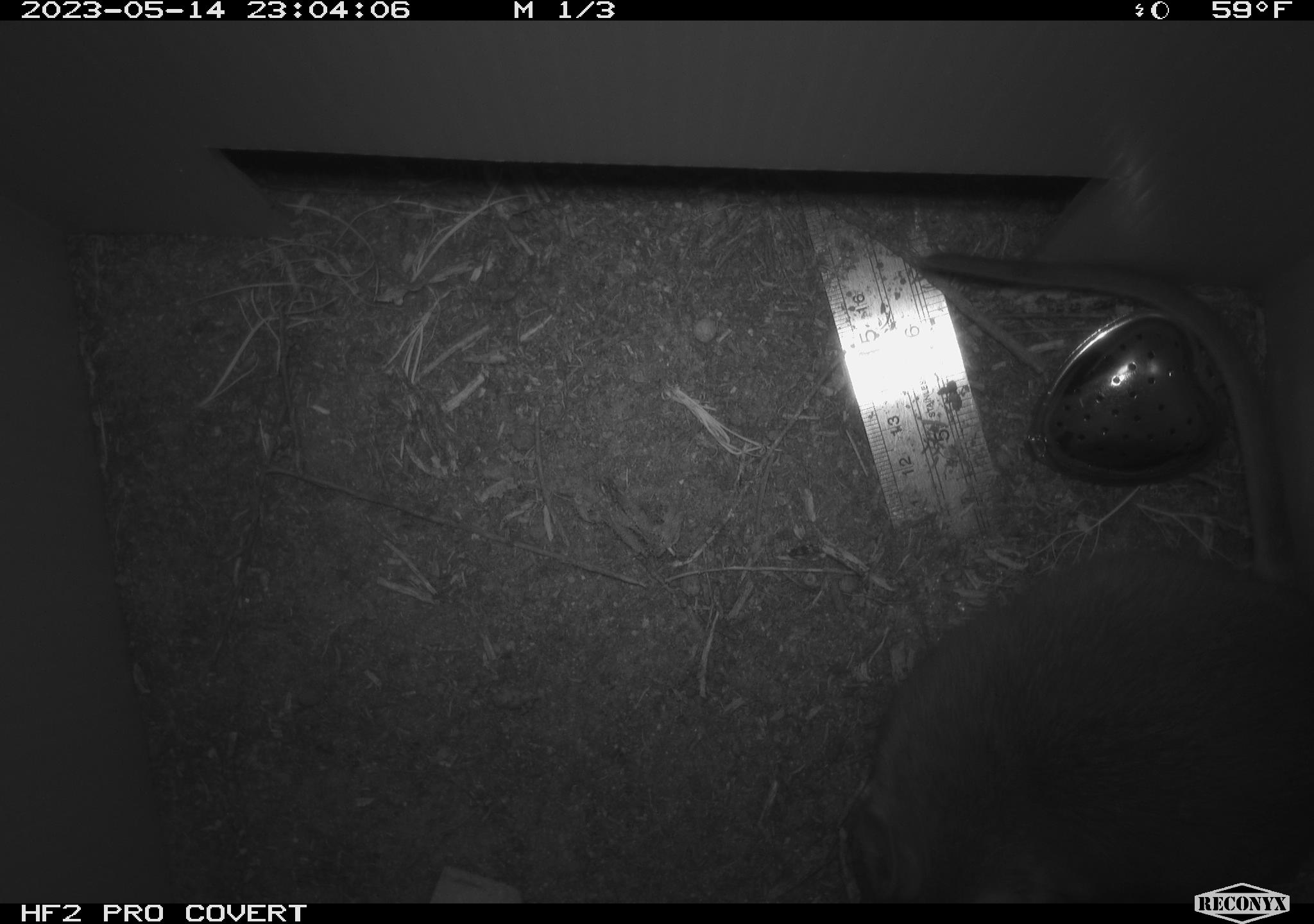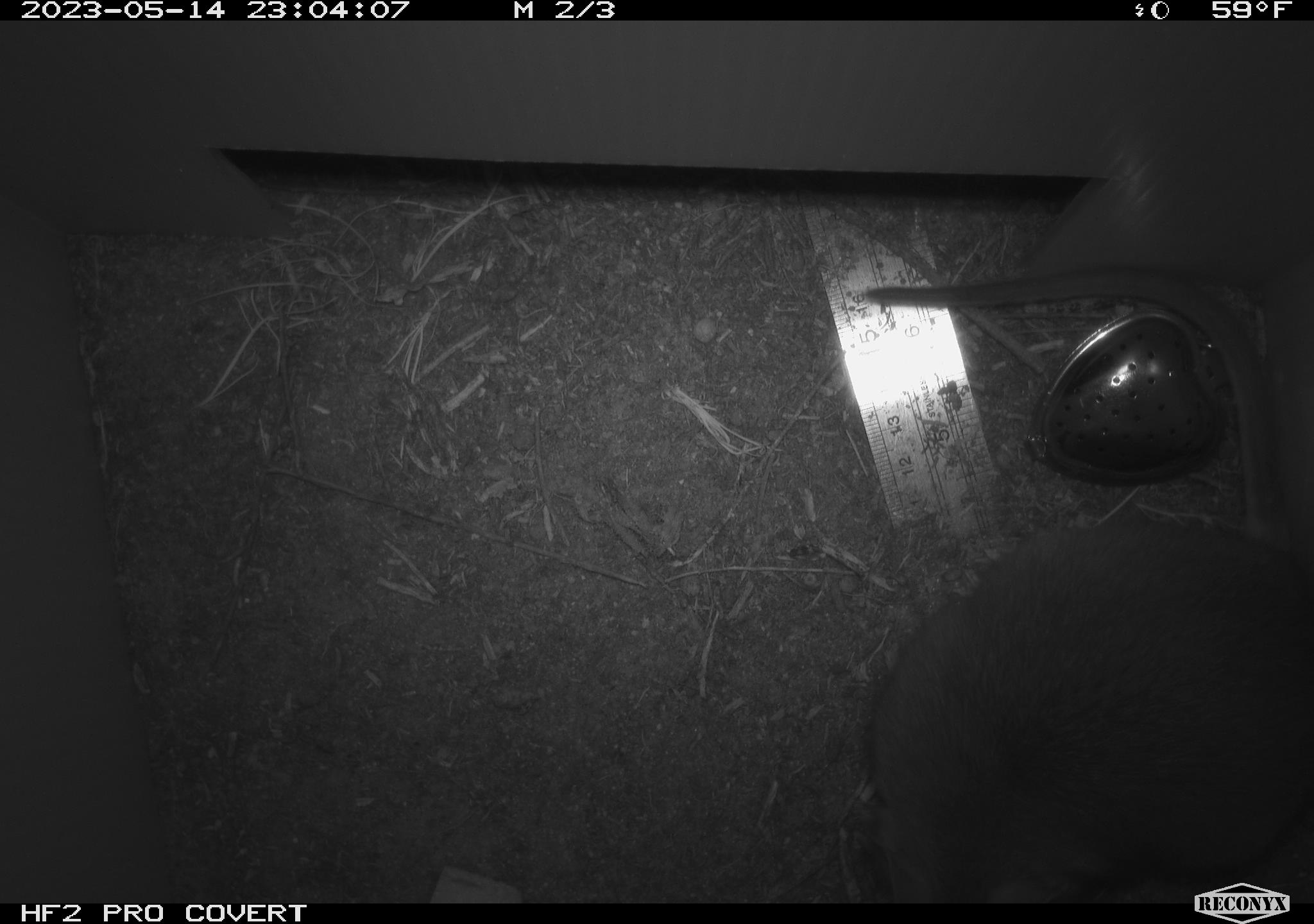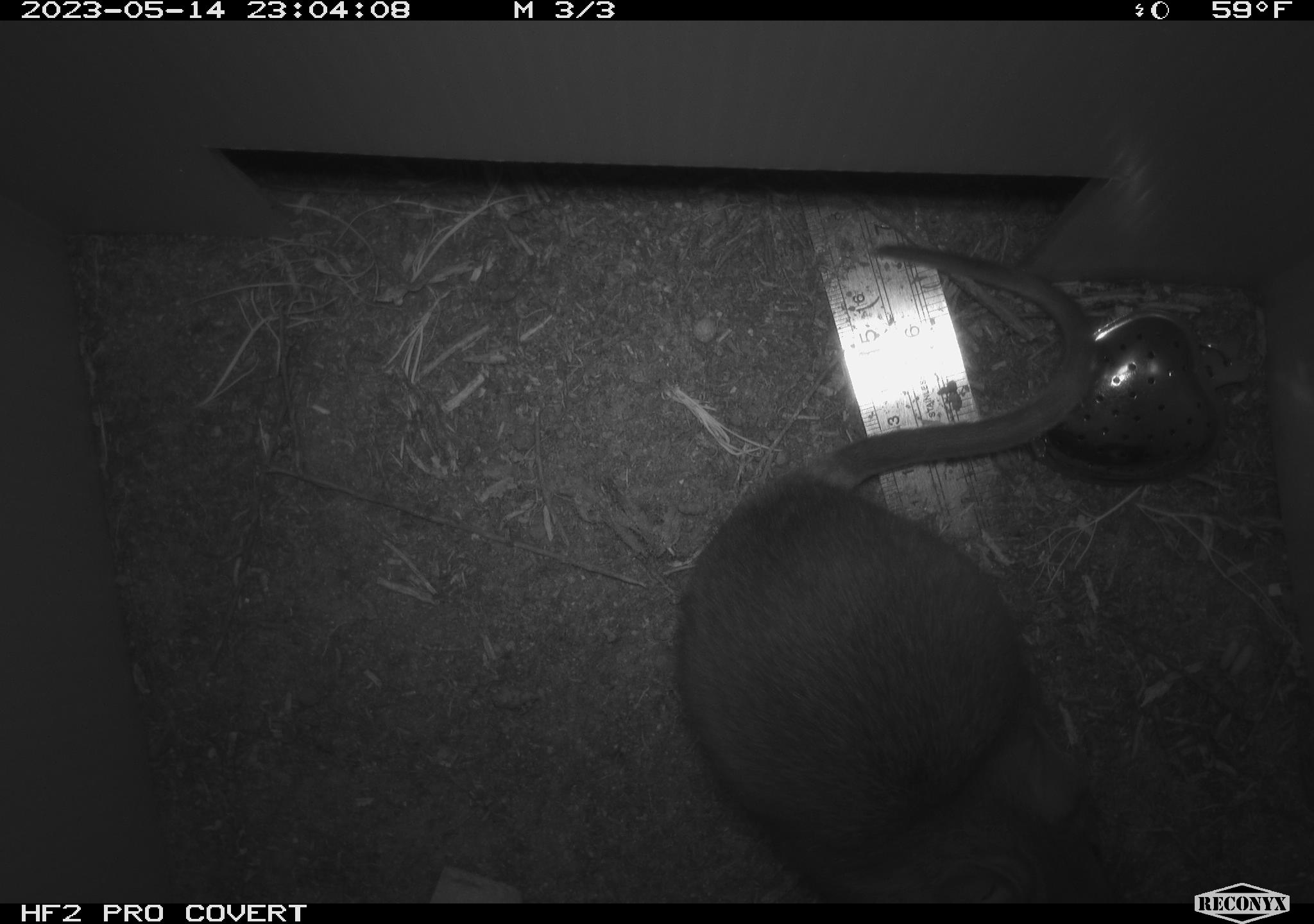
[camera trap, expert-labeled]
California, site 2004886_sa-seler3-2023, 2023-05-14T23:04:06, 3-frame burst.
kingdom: Animalia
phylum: Chordata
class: Mammalia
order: Rodentia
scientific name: Rodentia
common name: woodrat or rat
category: woodrat or rat species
Woodrat or rat species (woodrat or rat) (Rodentia).